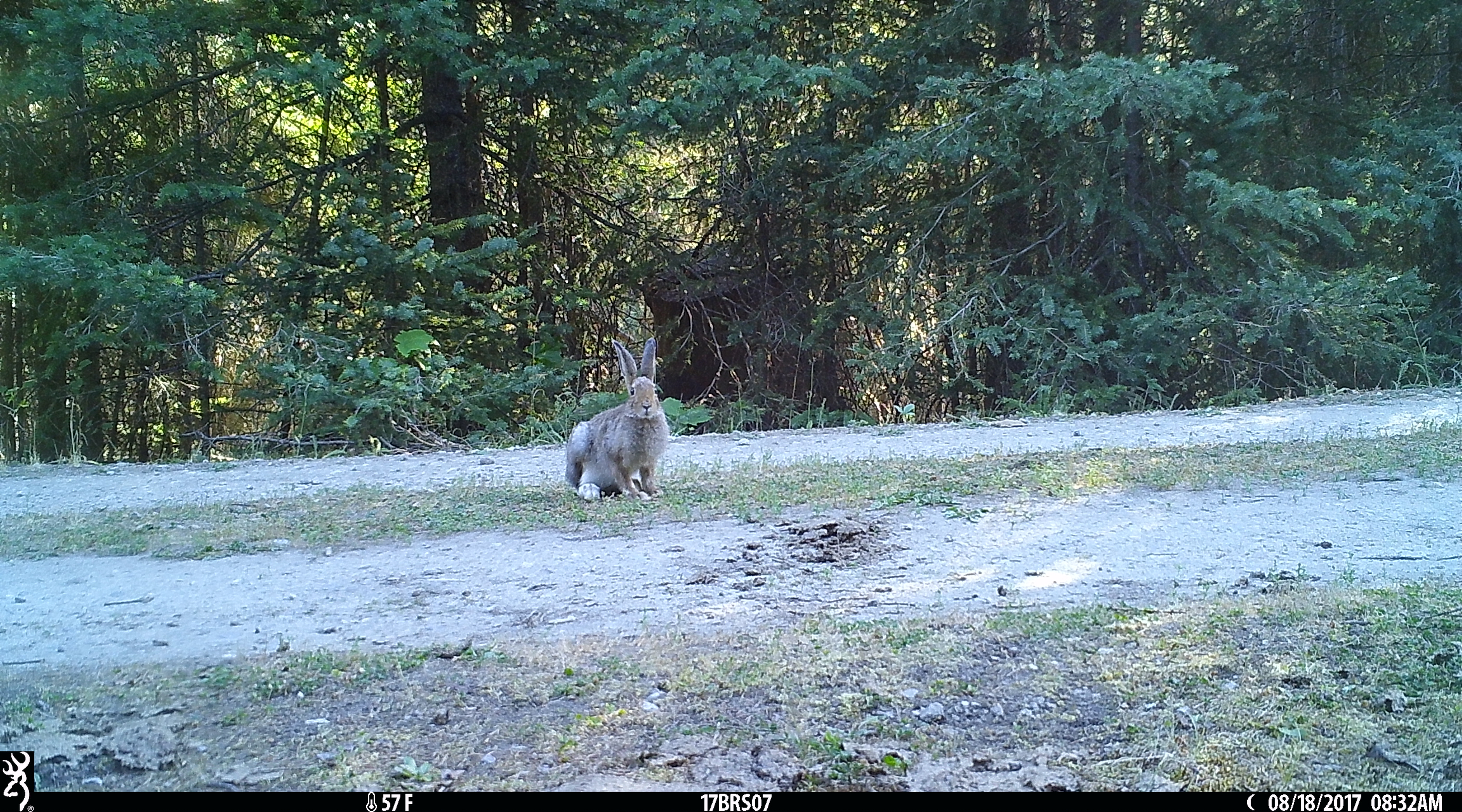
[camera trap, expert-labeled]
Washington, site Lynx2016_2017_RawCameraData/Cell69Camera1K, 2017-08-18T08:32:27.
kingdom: Animalia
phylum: Chordata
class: Mammalia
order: Lagomorpha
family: Leporidae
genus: Lepus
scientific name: Lepus americanus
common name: snowshoe hare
Lepus americanus (snowshoe hare). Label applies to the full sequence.